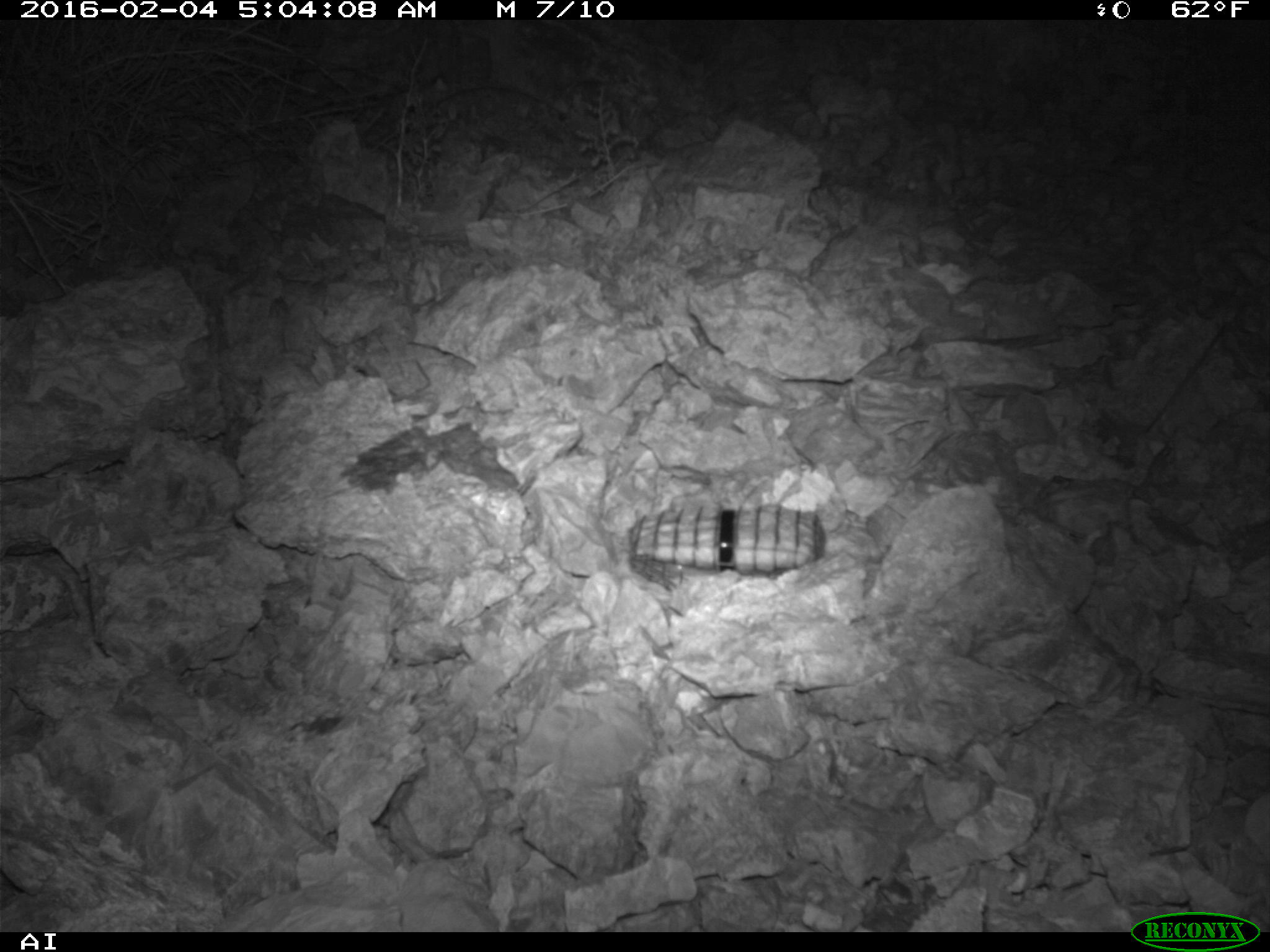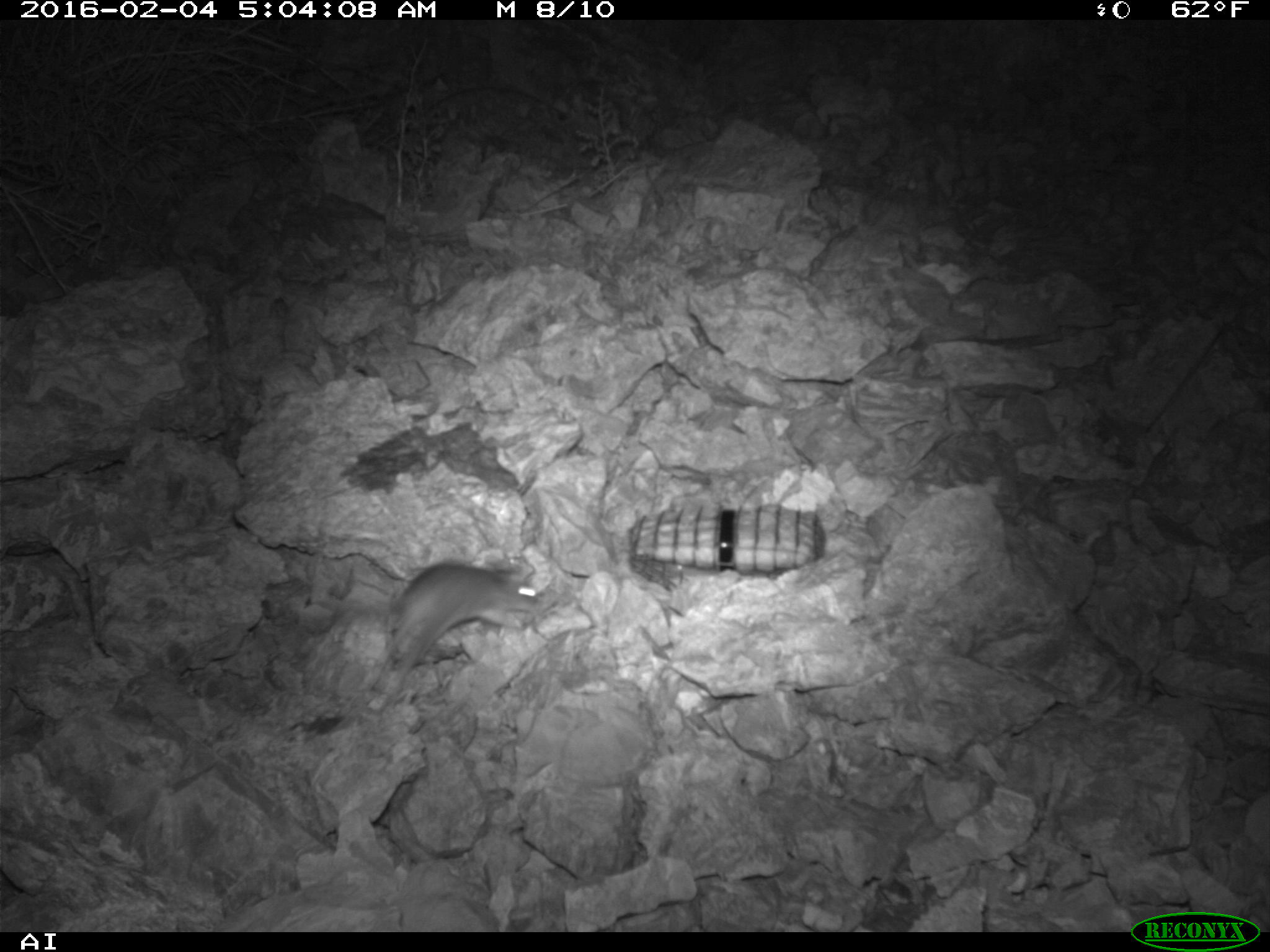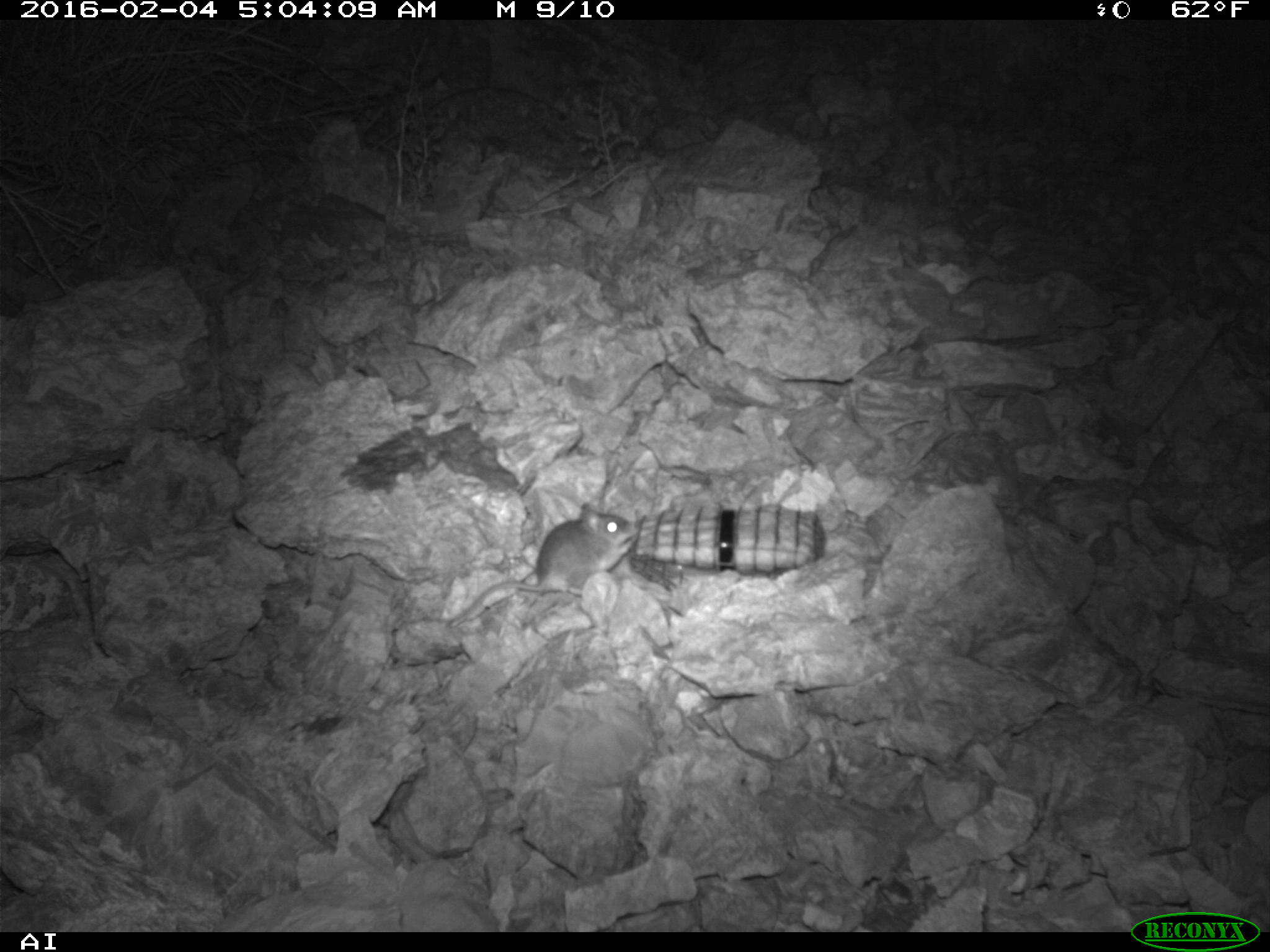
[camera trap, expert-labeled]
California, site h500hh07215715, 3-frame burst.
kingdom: Animalia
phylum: Chordata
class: Mammalia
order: Rodentia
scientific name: Rodentia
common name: rodent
Rodent (Rodentia).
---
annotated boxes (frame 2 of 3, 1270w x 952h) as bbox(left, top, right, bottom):
rodent: bbox(380, 562, 542, 692)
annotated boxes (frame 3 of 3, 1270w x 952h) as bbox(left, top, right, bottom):
rodent: bbox(445, 503, 639, 630)